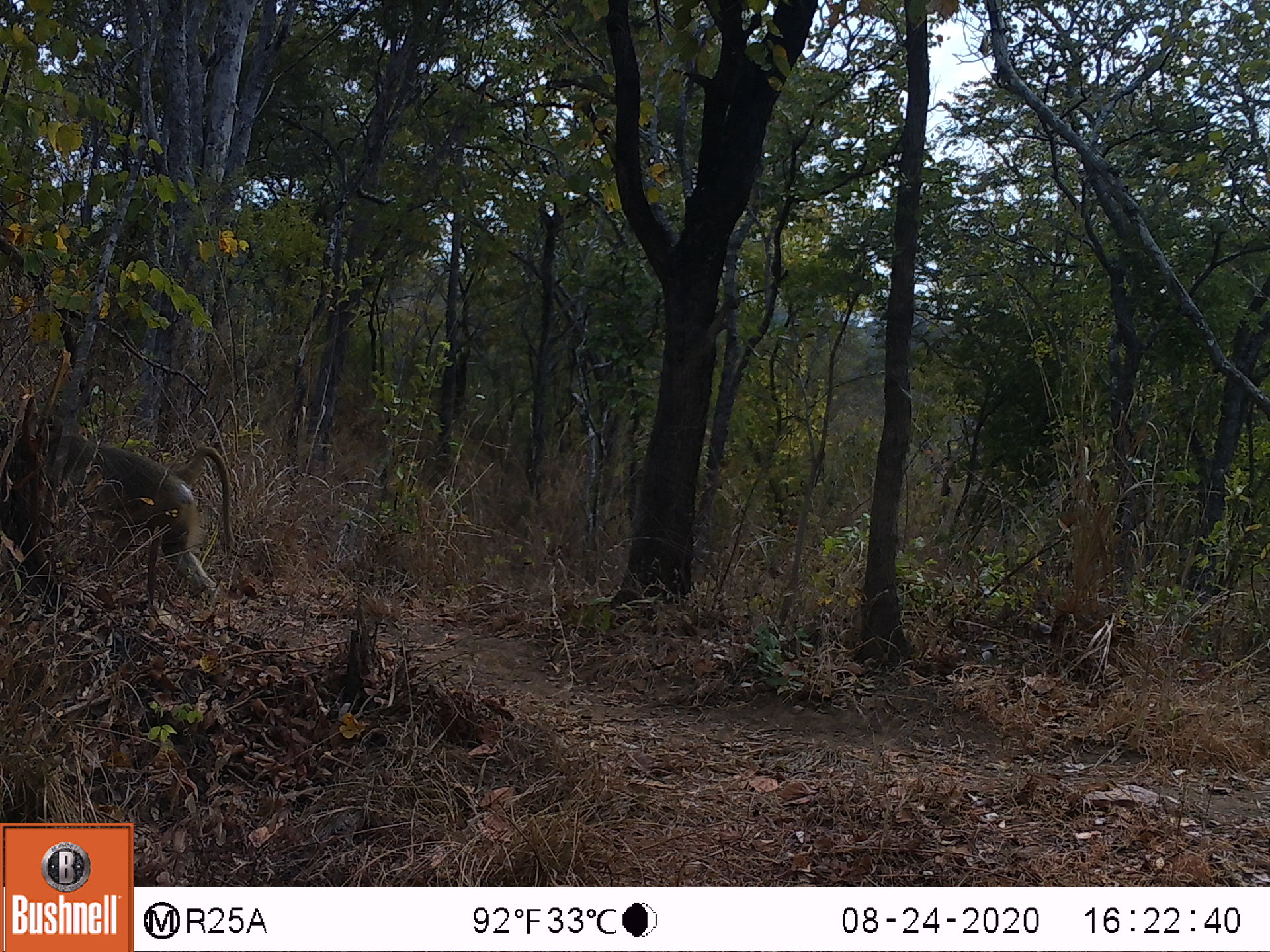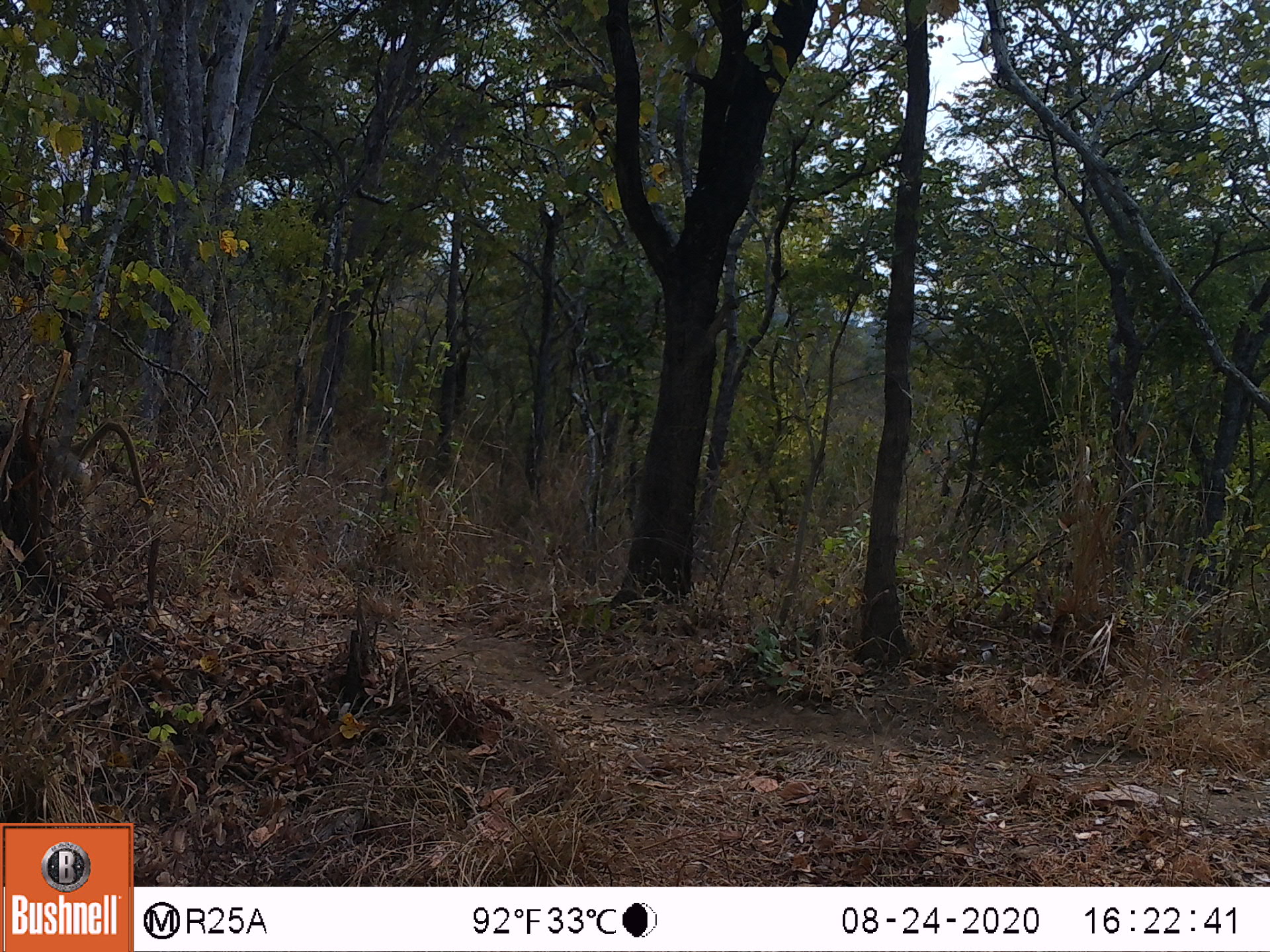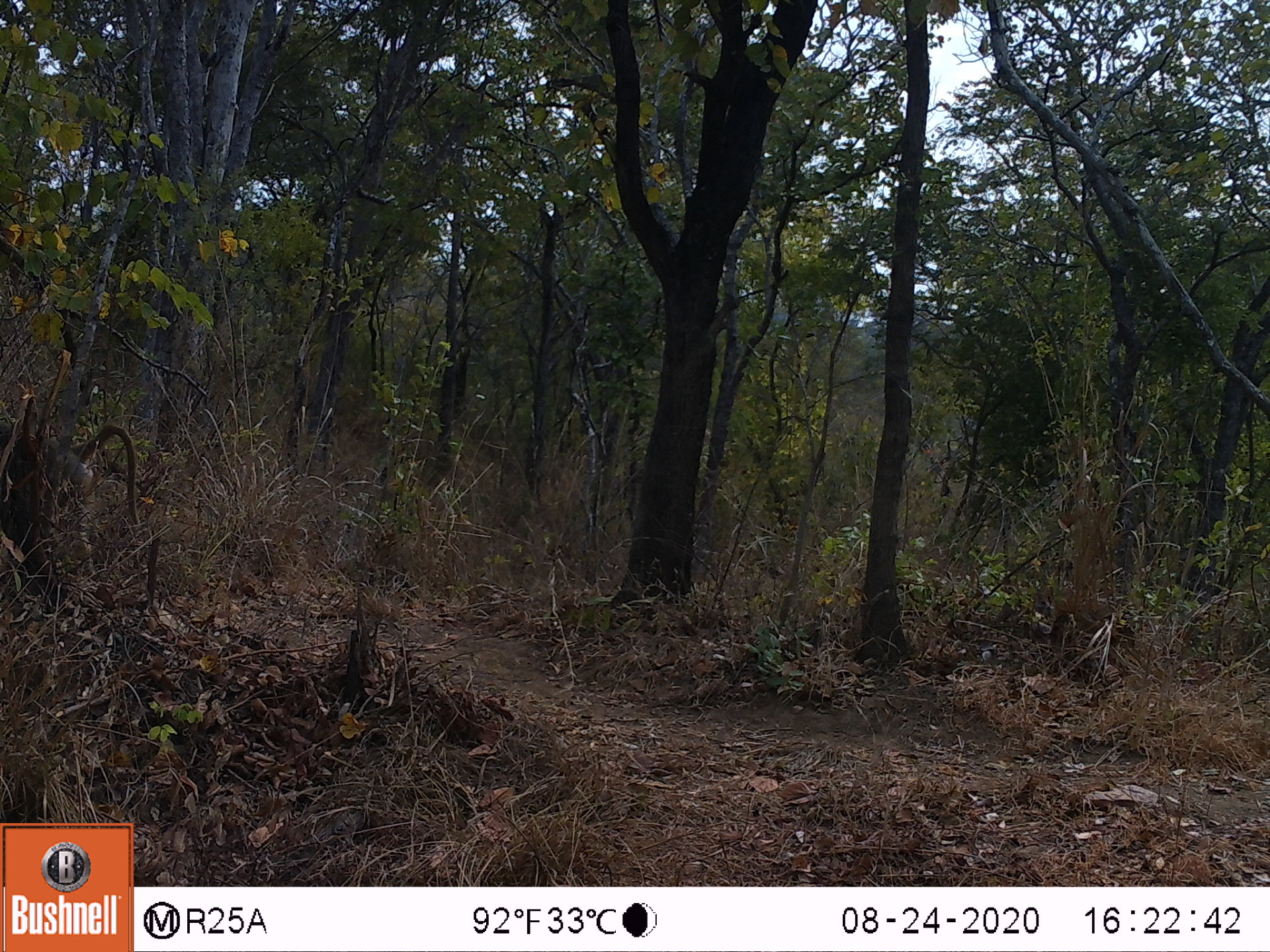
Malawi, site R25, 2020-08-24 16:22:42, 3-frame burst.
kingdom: Animalia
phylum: Chordata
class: Mammalia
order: Primates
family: Cercopithecidae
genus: Papio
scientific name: Papio cynocephalus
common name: yellow baboon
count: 1